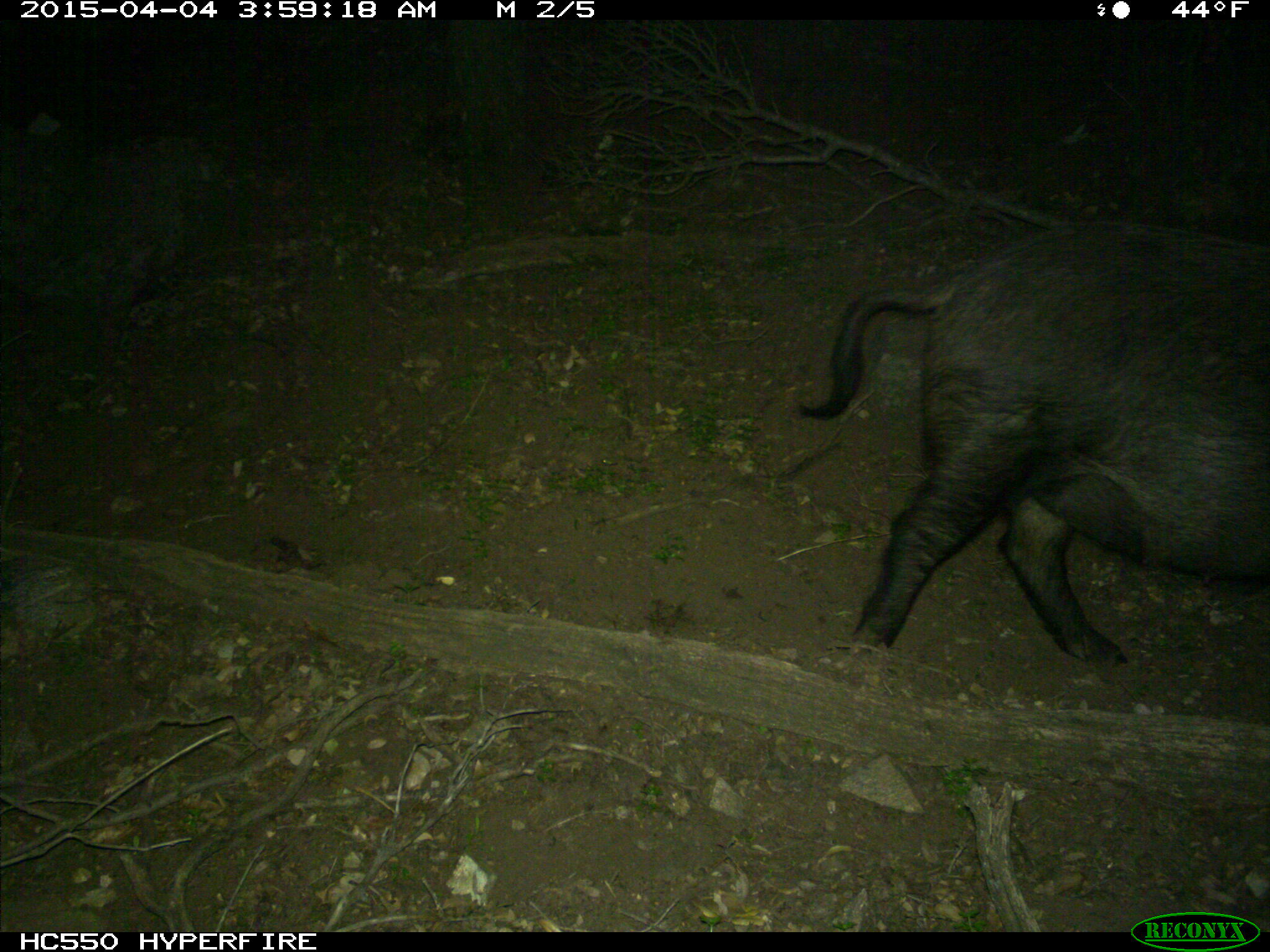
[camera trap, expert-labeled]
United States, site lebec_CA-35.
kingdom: Animalia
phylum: Chordata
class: Mammalia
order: Artiodactyla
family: Suidae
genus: Sus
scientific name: Sus scrofa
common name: wild boar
Sus scrofa (wild boar).